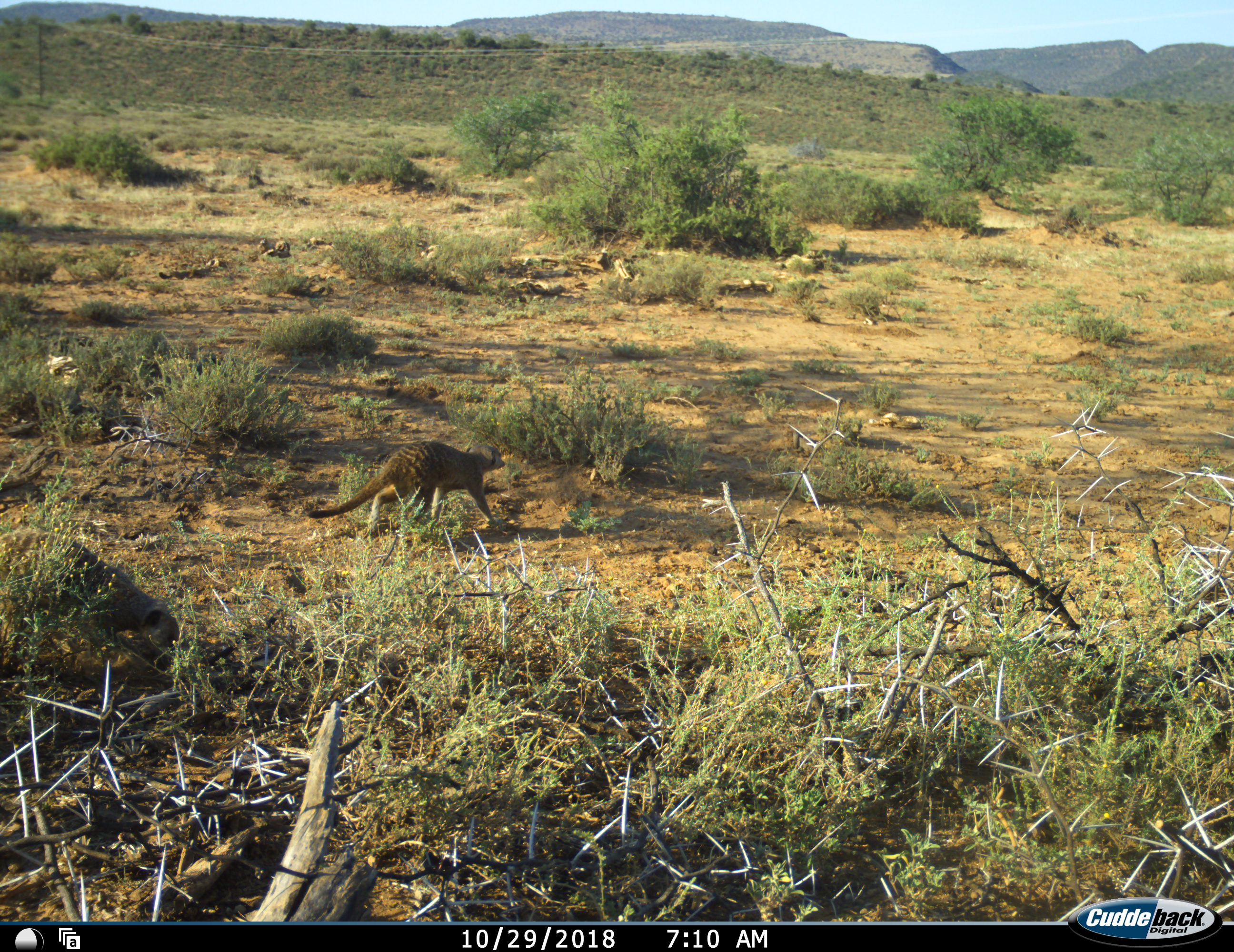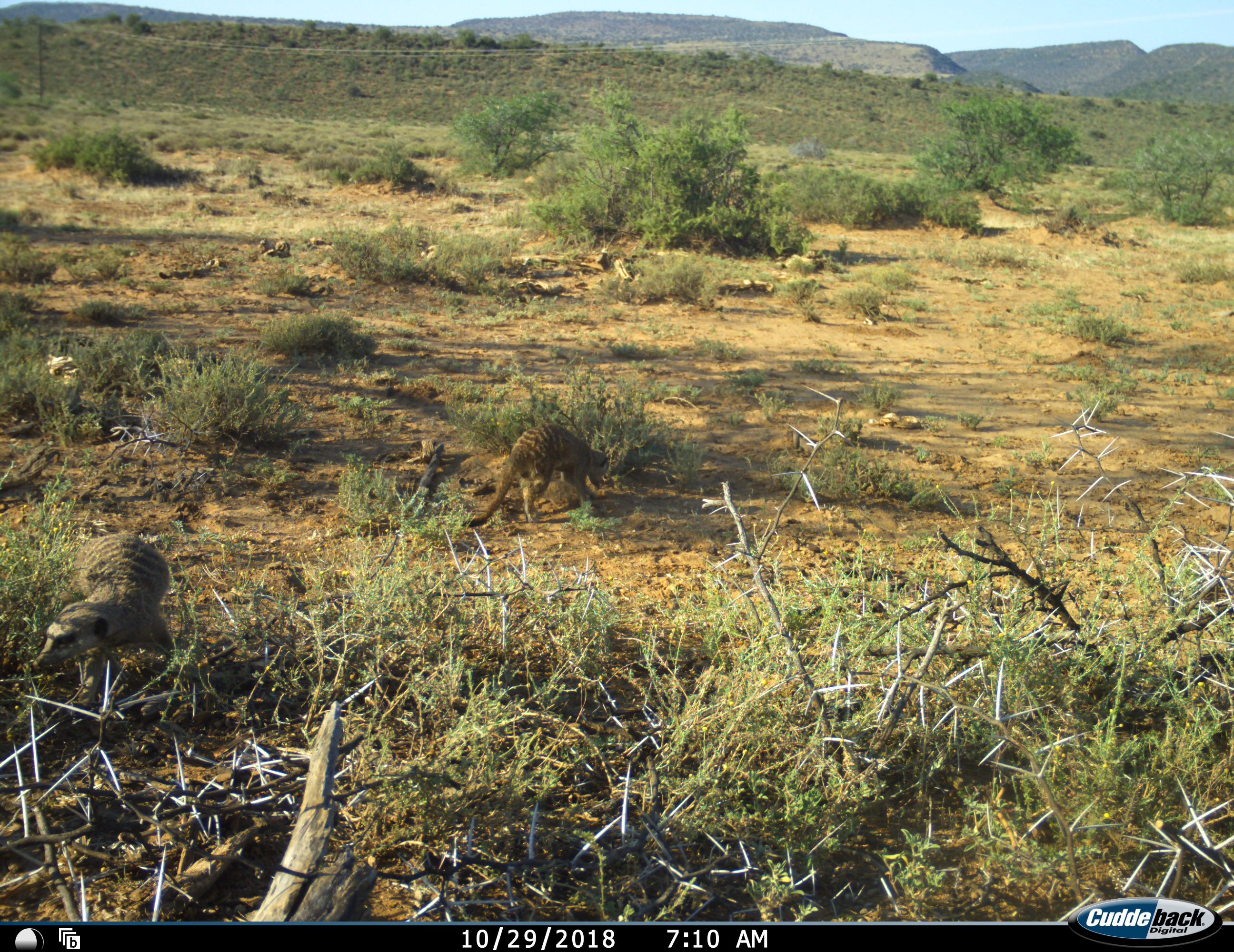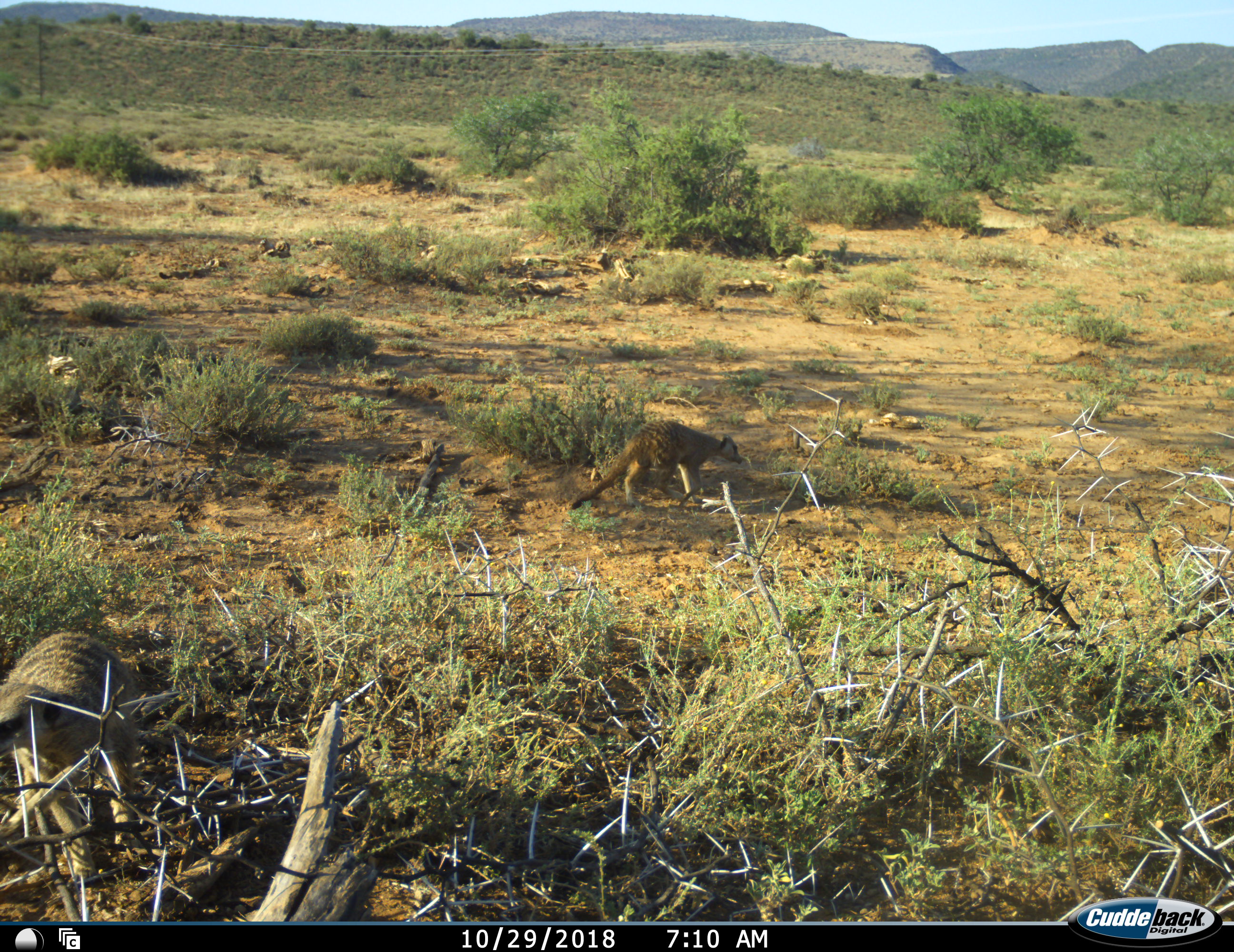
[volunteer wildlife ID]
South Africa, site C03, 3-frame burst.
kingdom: Animalia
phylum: Chordata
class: Mammalia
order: Carnivora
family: Herpestidae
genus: Suricata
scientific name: Suricata suricatta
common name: meerkat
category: meerkatsuricate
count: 2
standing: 0%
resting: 0%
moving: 89%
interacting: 0%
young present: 0%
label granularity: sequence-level